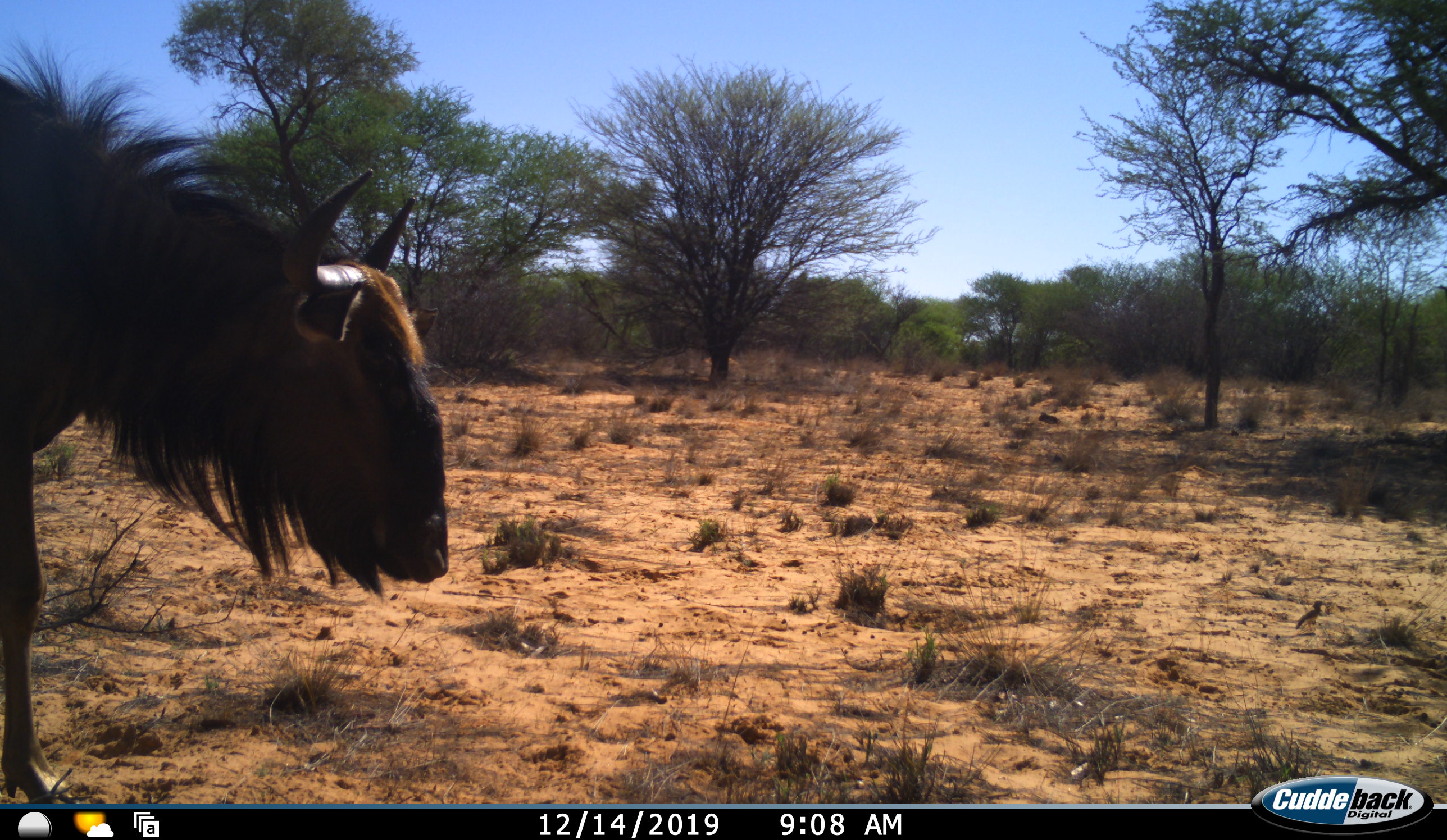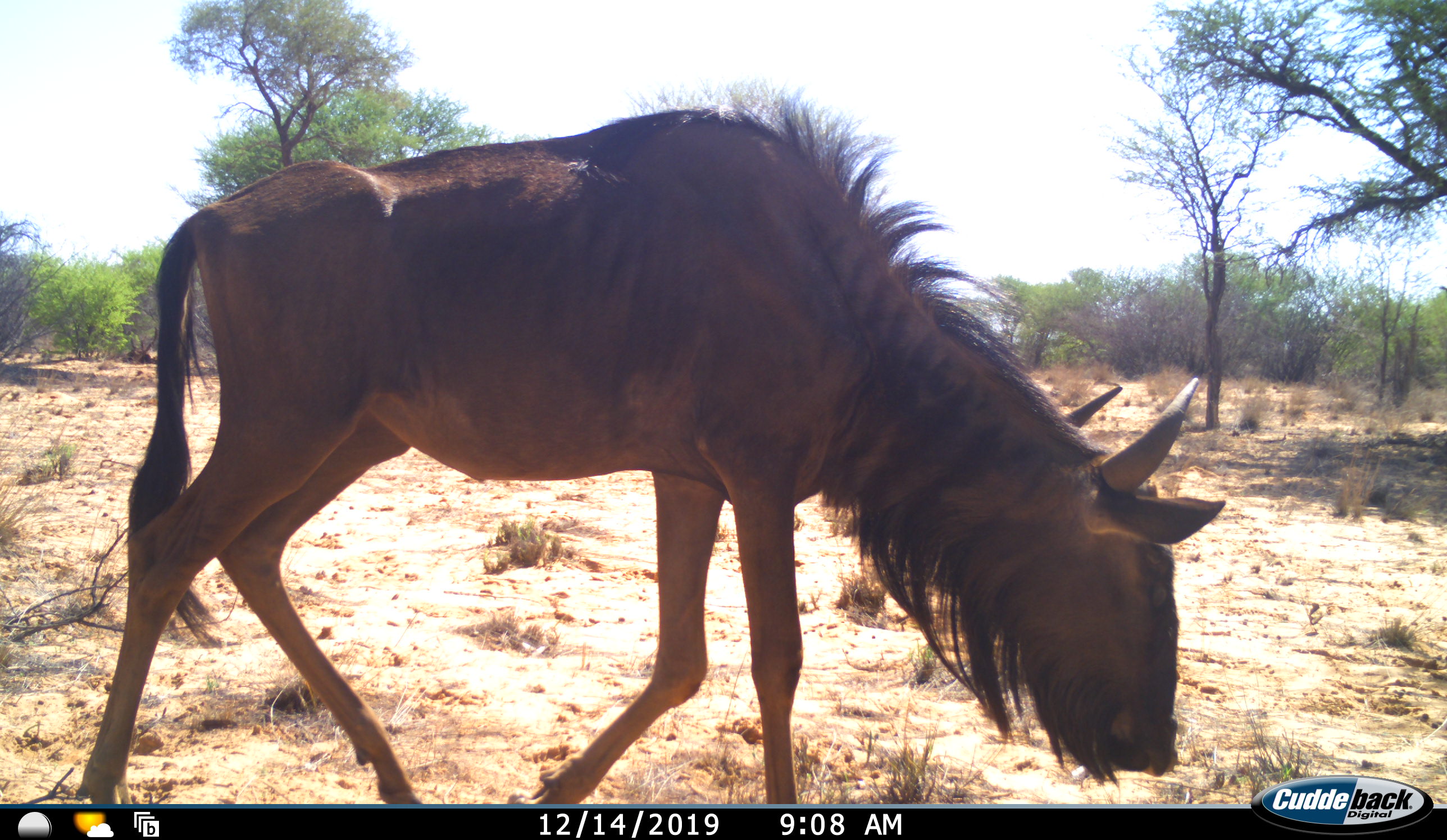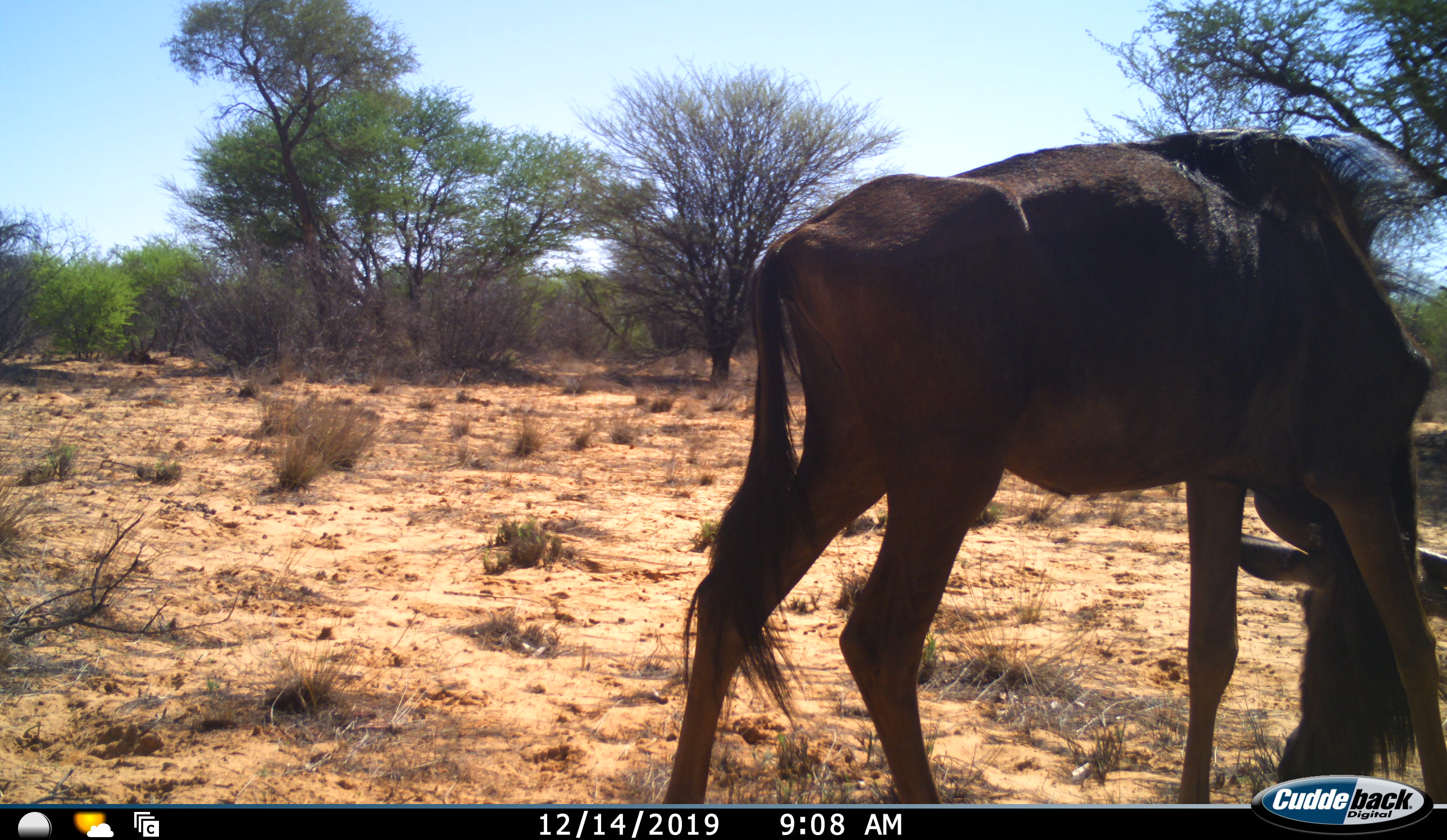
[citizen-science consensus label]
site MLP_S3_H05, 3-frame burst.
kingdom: Animalia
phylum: Chordata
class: Mammalia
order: Artiodactyla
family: Bovidae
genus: Connochaetes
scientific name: Connochaetes taurinus taurinus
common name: blue wildebeest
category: wildebeestblue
Wildebeestblue (blue wildebeest) (Connochaetes taurinus taurinus), count 1. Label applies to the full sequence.